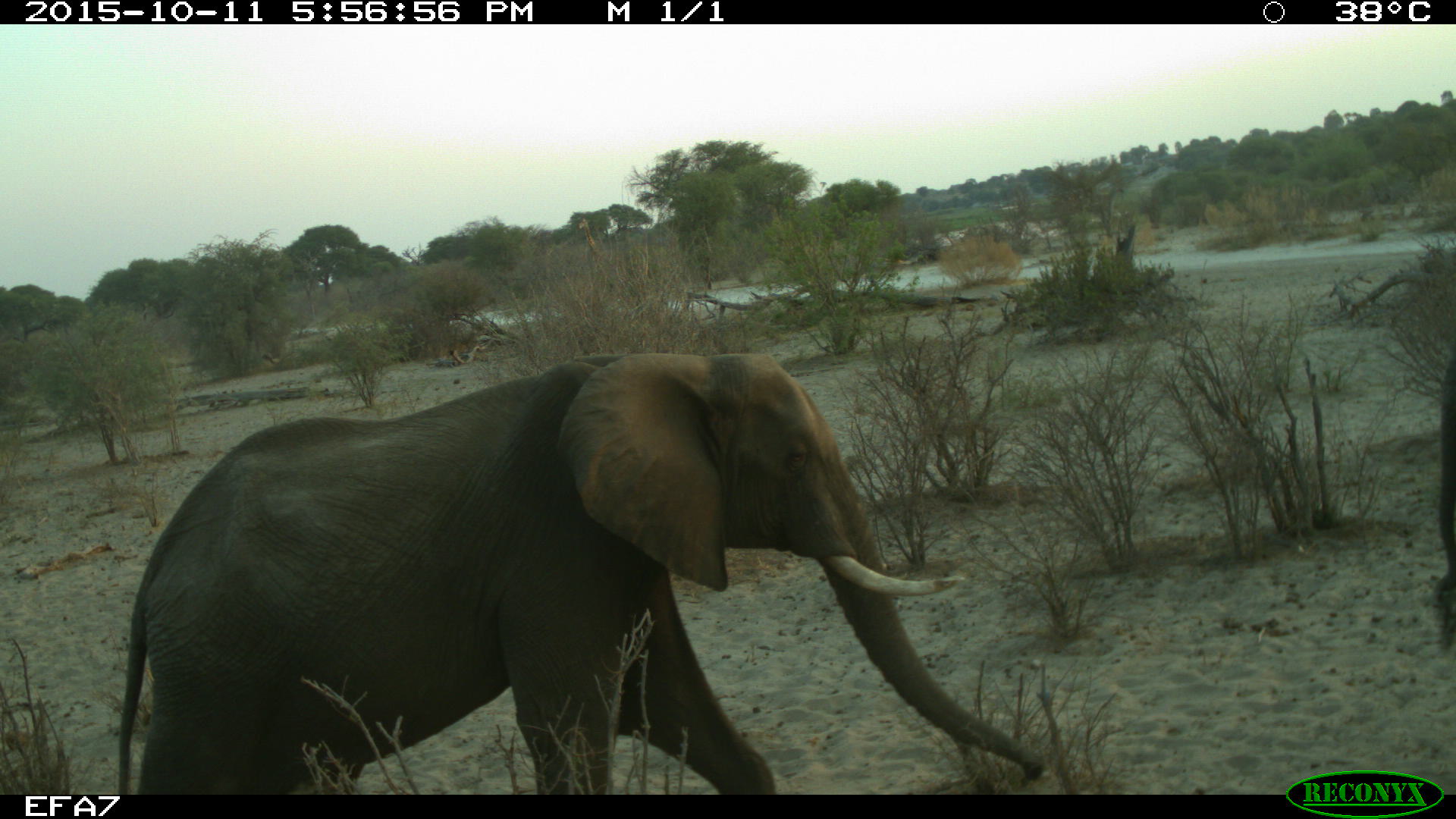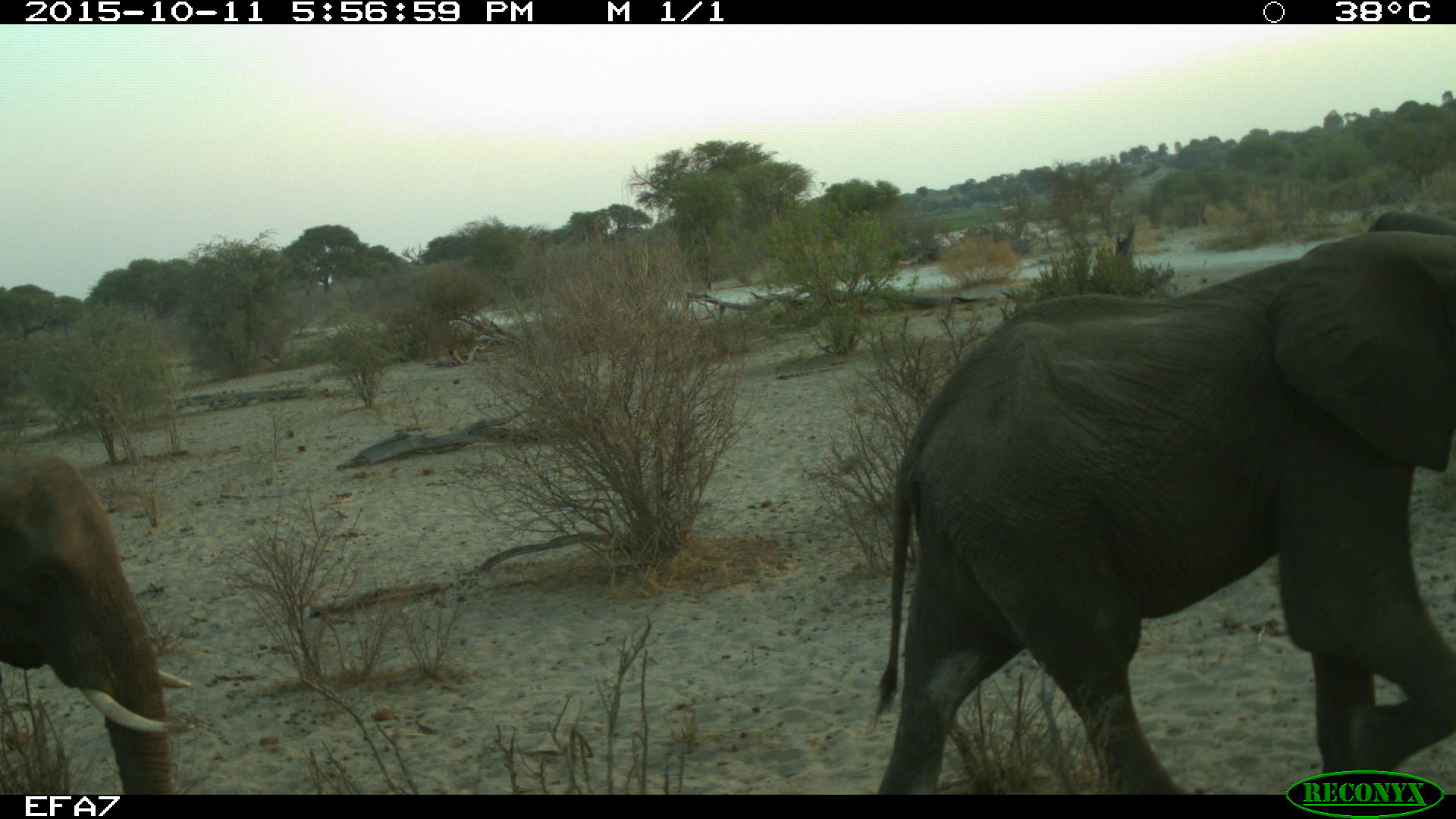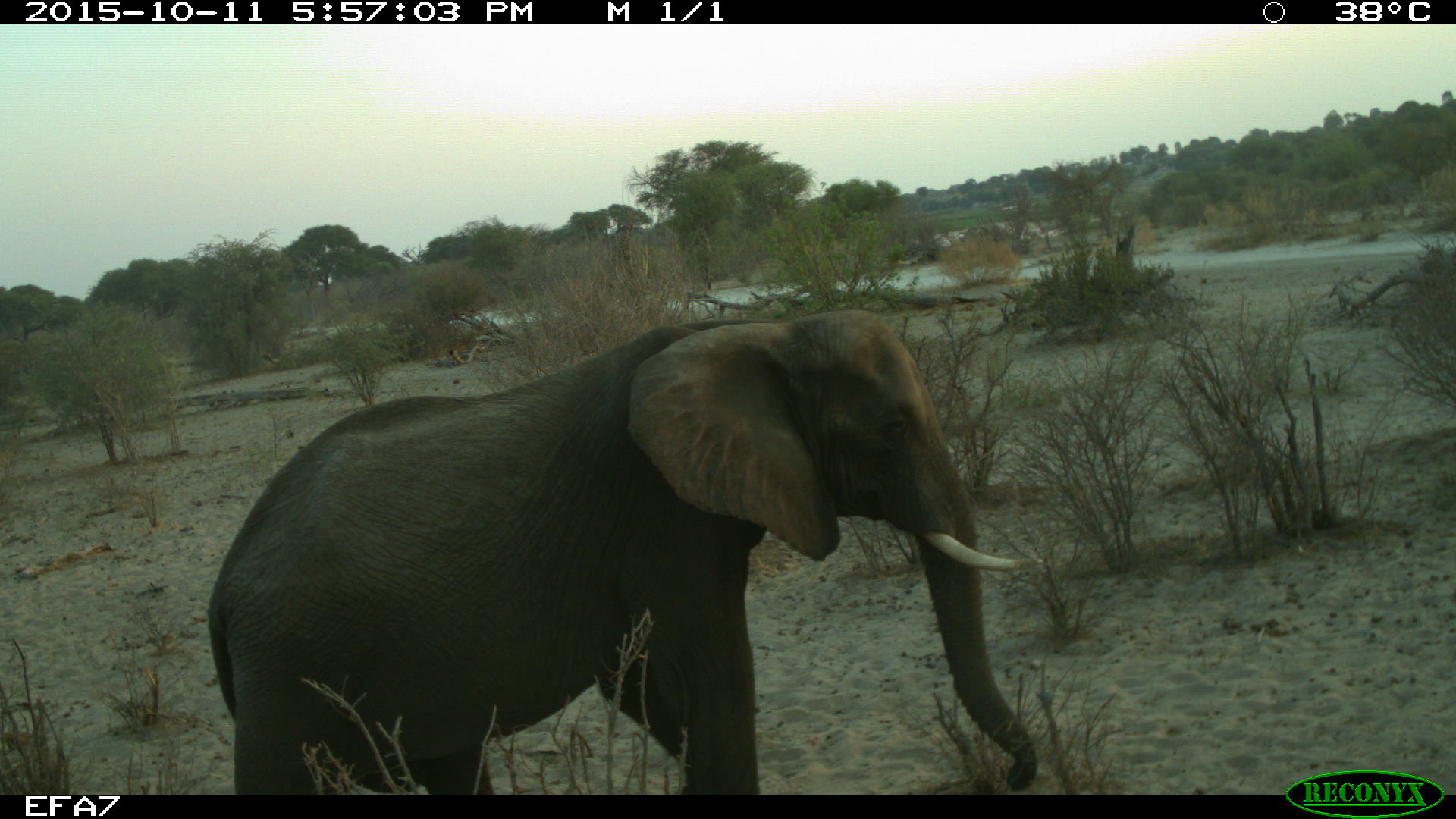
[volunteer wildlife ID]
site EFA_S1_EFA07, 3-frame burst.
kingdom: Animalia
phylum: Chordata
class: Mammalia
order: Proboscidea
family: Elephantidae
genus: Loxodonta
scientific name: Loxodonta africana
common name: african bush elephant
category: elephant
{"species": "elephant (african bush elephant) (Loxodonta africana)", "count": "2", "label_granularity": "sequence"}